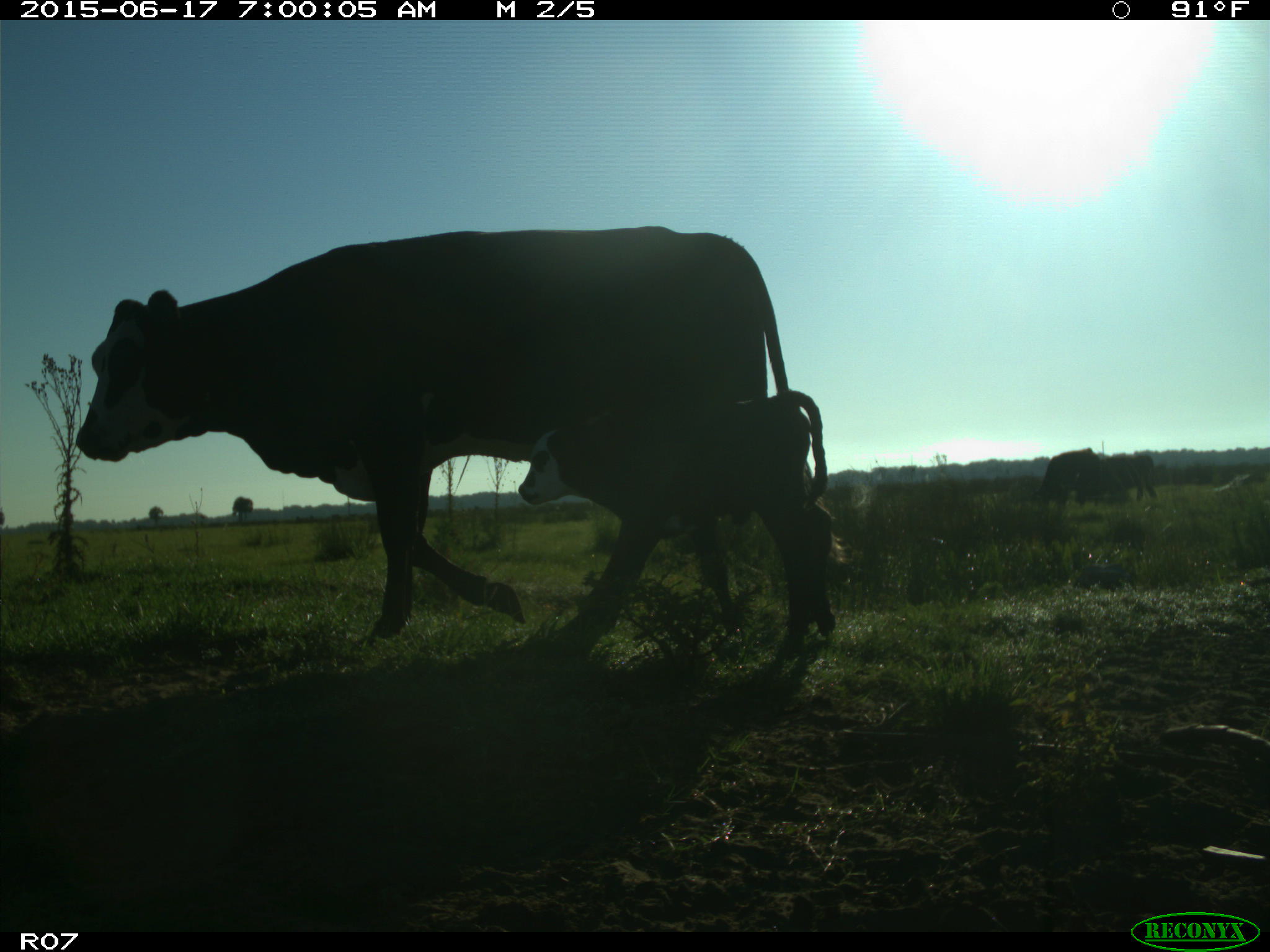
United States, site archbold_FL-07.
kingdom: Animalia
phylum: Chordata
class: Mammalia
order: Artiodactyla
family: Bovidae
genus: Bos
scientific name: Bos taurus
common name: domestic cow